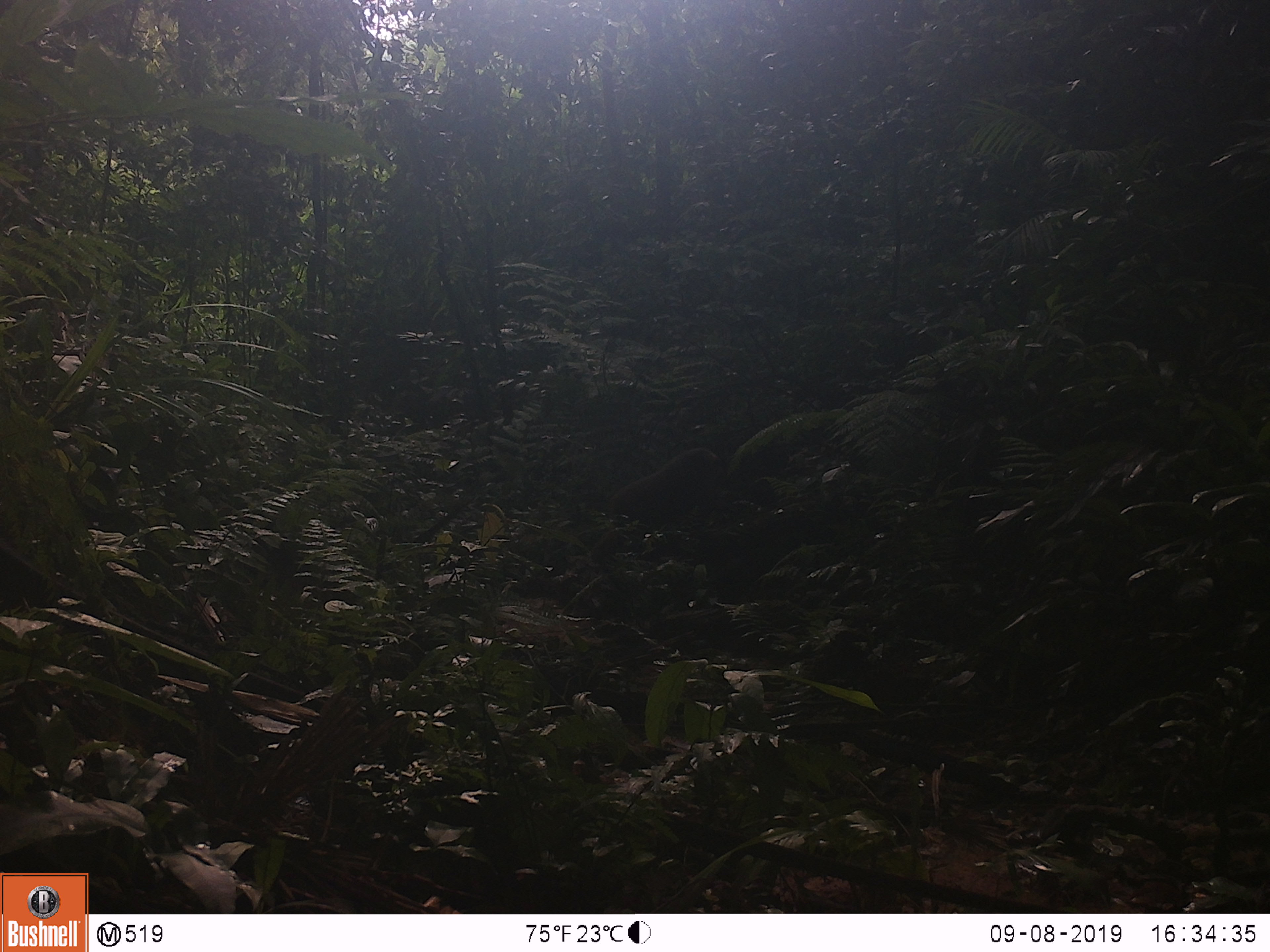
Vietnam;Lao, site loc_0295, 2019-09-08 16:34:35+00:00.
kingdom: Animalia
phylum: Chordata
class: Mammalia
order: Primates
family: Cercopithecidae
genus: Macaca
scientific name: Macaca arctoides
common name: stump-tailed macaque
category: stump tailed macaque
Stump tailed macaque (stump-tailed macaque) (Macaca arctoides). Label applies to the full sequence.